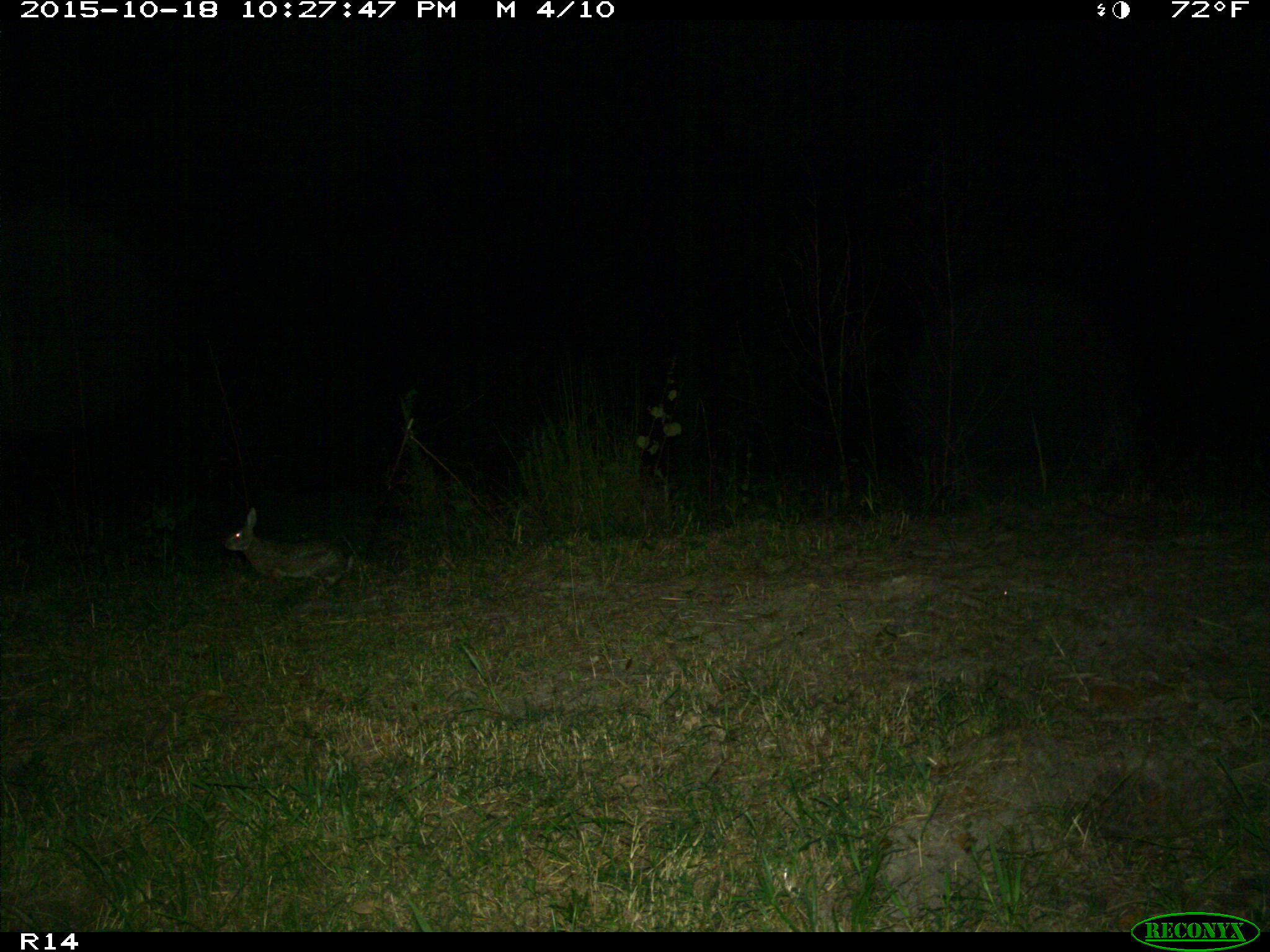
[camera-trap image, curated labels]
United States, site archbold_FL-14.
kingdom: Animalia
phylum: Chordata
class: Mammalia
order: Lagomorpha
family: Leporidae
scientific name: Leporidae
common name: rabbits and hares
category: unidentified rabbit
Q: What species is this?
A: Unidentified rabbit (rabbits and hares) (Leporidae).